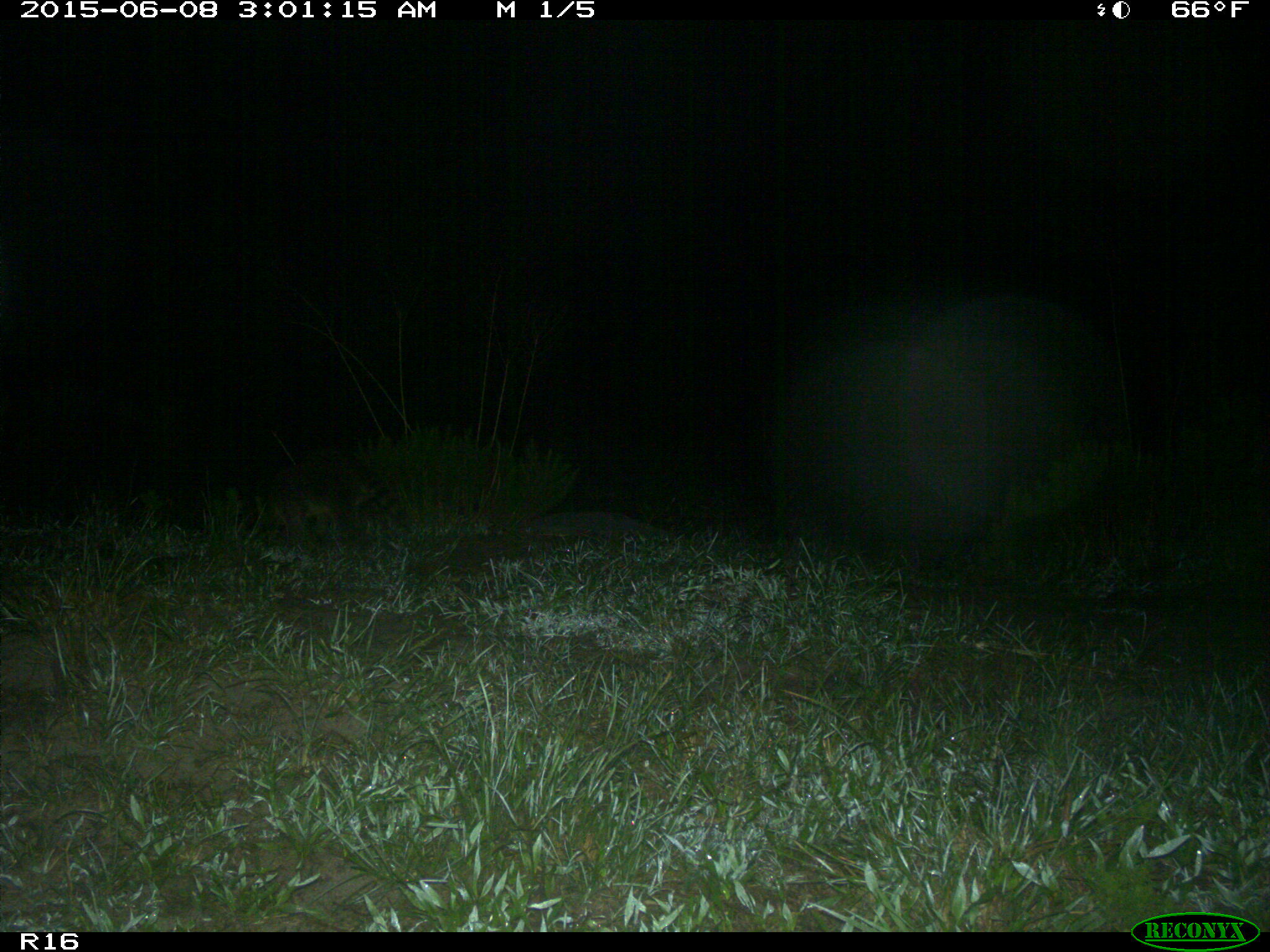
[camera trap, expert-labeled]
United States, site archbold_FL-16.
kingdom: Animalia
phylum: Chordata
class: Mammalia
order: Carnivora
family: Procyonidae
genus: Procyon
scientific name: Procyon lotor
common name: common raccoon